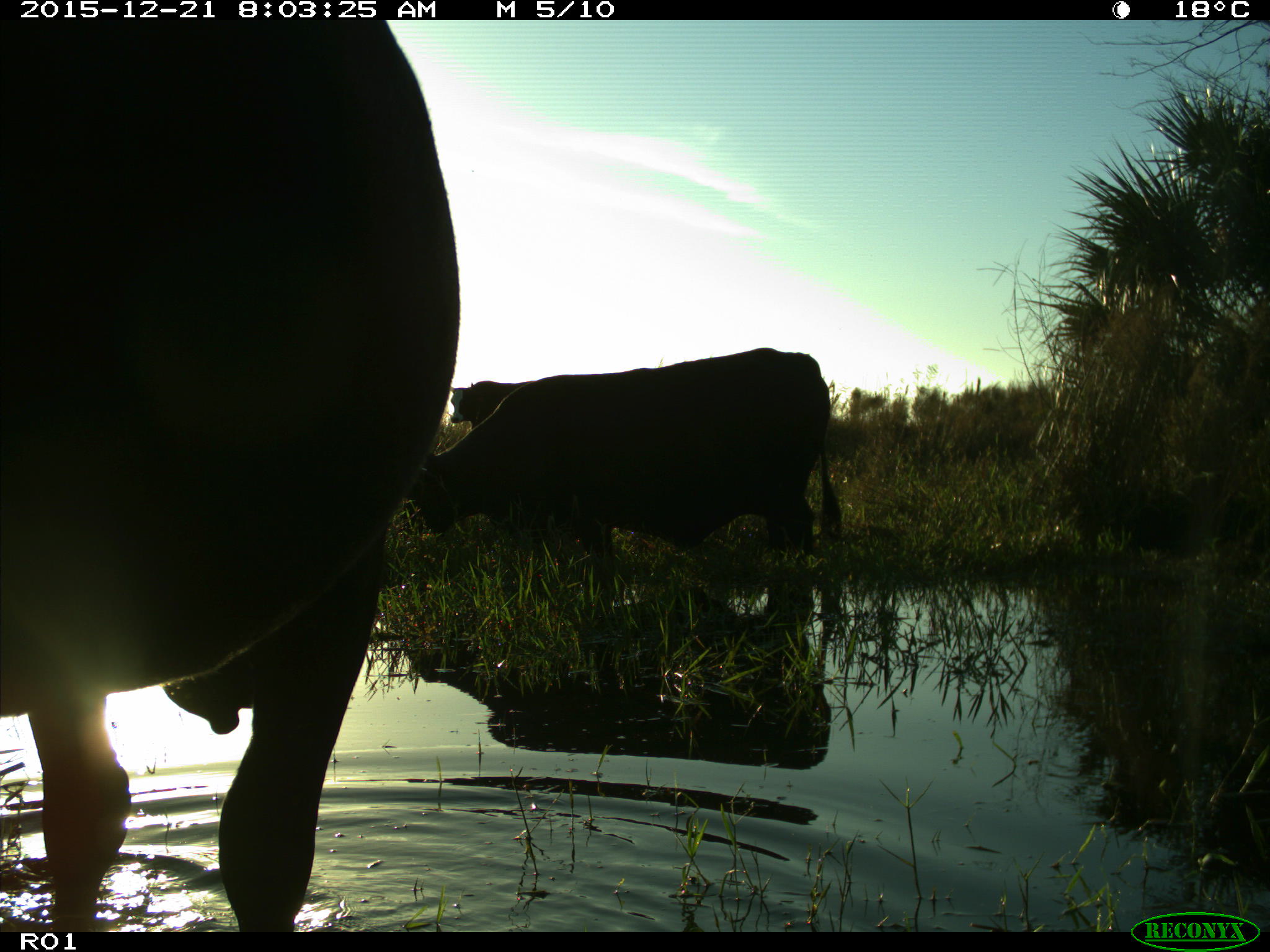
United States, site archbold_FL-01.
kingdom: Animalia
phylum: Chordata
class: Mammalia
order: Artiodactyla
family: Bovidae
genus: Bos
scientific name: Bos taurus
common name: domestic cow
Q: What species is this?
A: Bos taurus (domestic cow).